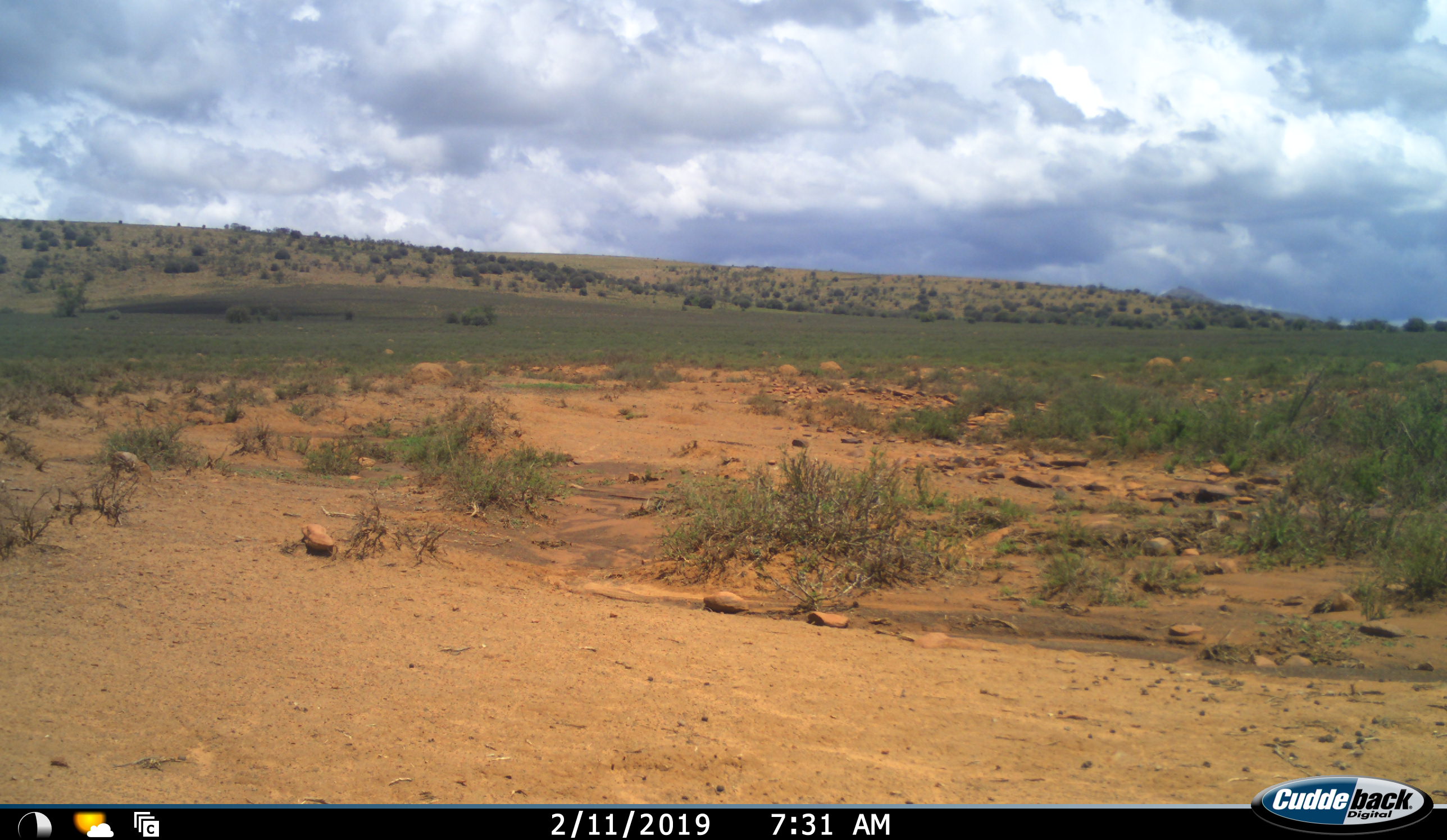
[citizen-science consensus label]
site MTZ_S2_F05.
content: unidentified animal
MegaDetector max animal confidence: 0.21